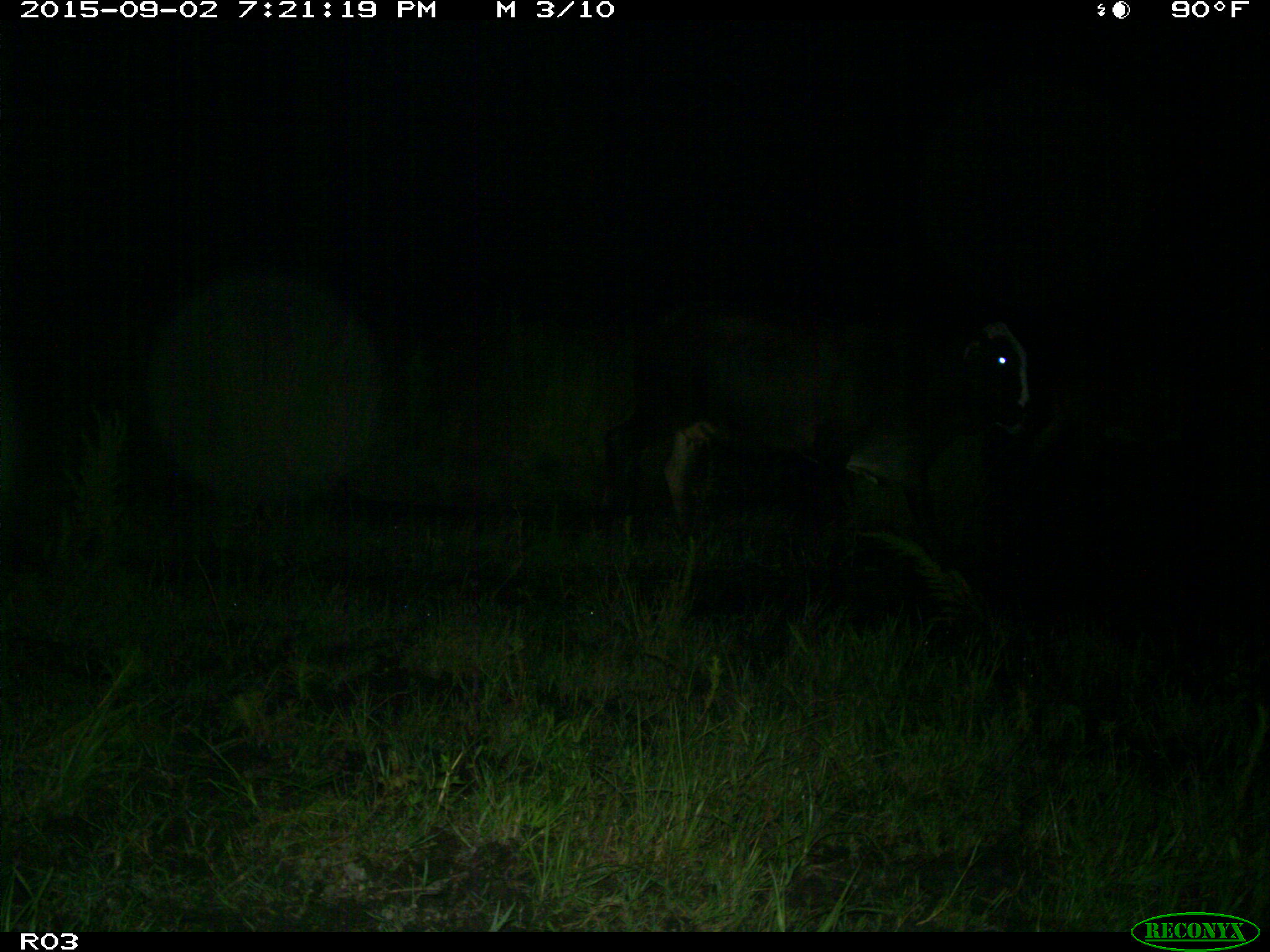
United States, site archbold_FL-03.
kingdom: Animalia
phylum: Chordata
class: Mammalia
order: Artiodactyla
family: Bovidae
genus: Bos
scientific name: Bos taurus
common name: domestic cow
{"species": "Bos taurus (domestic cow)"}